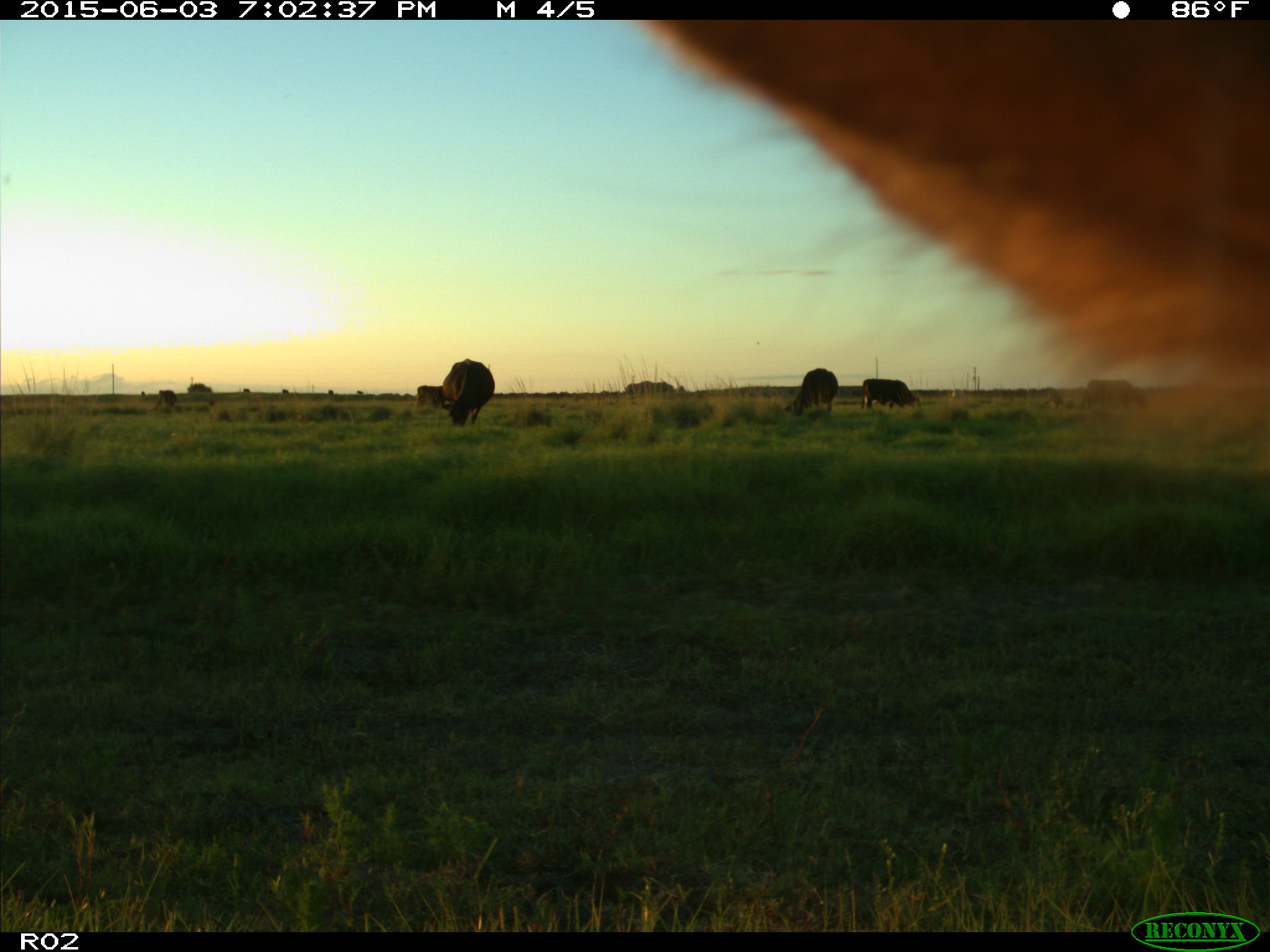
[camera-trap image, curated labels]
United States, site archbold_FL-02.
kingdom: Animalia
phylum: Chordata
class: Mammalia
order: Artiodactyla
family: Bovidae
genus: Bos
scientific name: Bos taurus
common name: domestic cow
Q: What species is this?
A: Bos taurus (domestic cow).